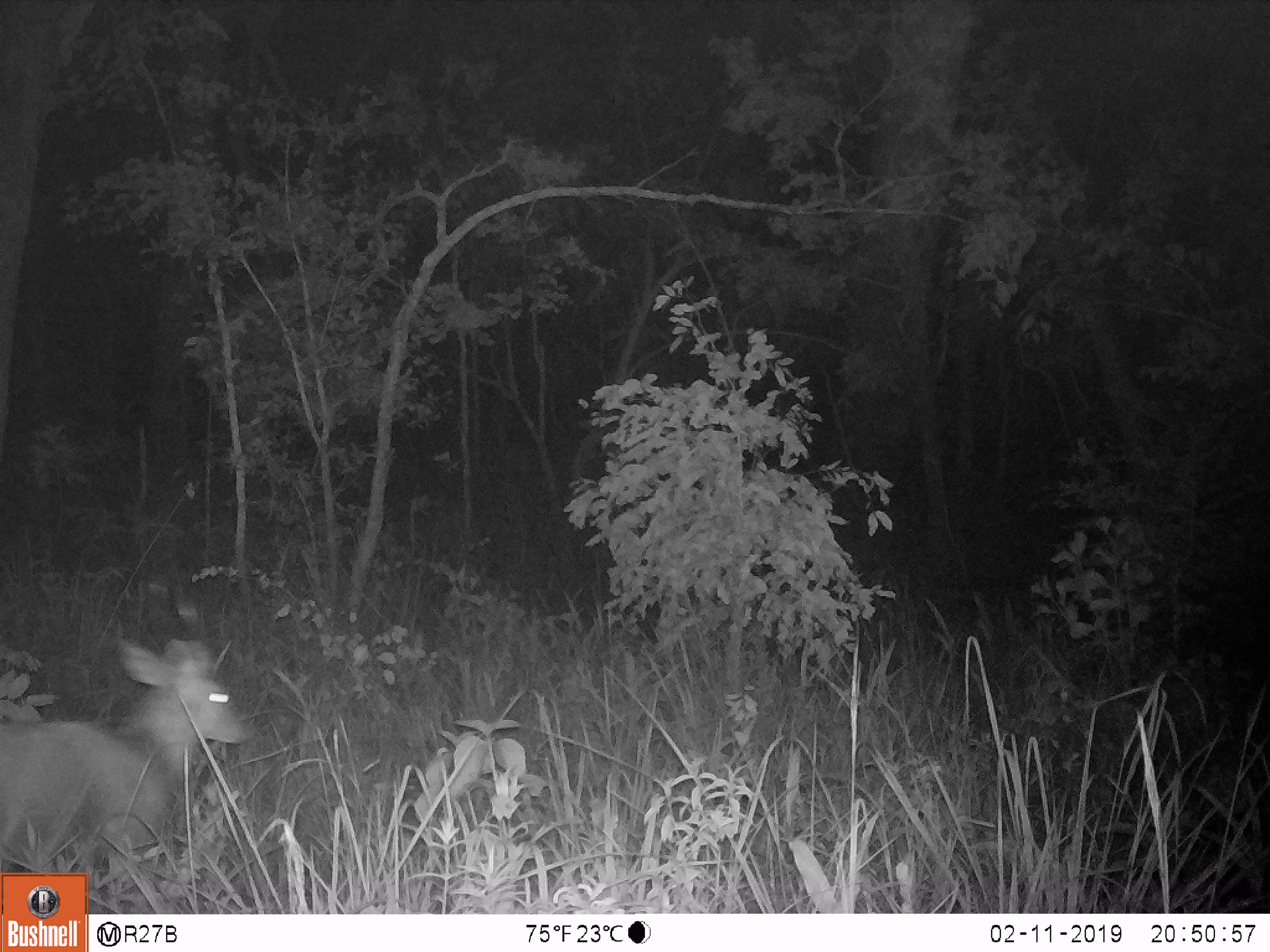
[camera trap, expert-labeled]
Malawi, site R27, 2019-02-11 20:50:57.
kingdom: Animalia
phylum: Chordata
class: Mammalia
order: Artiodactyla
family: Bovidae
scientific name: Antilopinae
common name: small antelope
Small antelope (Antilopinae), count 1.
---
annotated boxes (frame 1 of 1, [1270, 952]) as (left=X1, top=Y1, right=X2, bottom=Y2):
small antelope: (left=2, top=632, right=261, bottom=864)